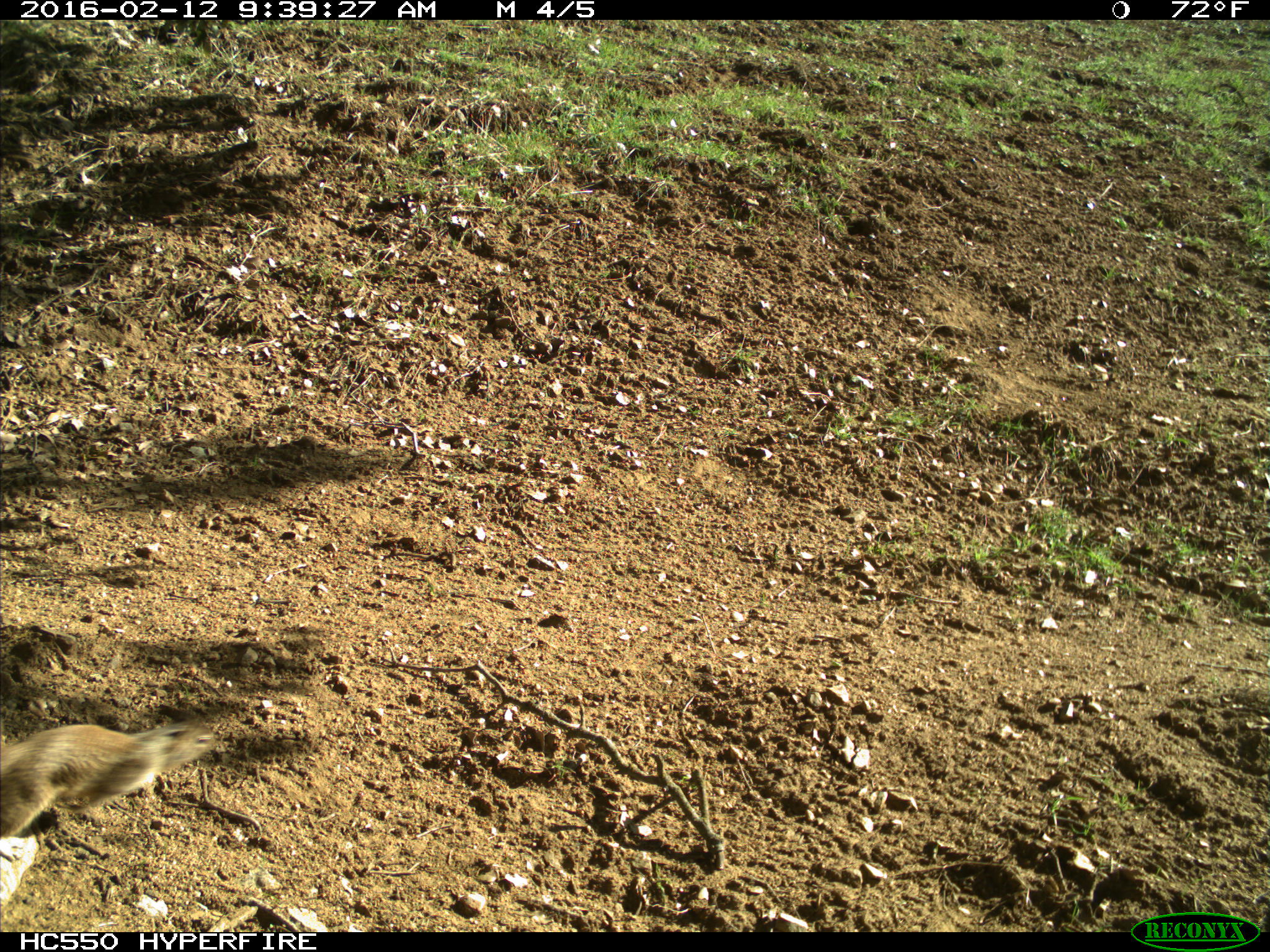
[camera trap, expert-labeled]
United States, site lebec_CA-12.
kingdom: Animalia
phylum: Chordata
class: Mammalia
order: Rodentia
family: Sciuridae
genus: Otospermophilus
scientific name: Otospermophilus beecheyi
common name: california ground squirrel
Otospermophilus beecheyi (california ground squirrel).